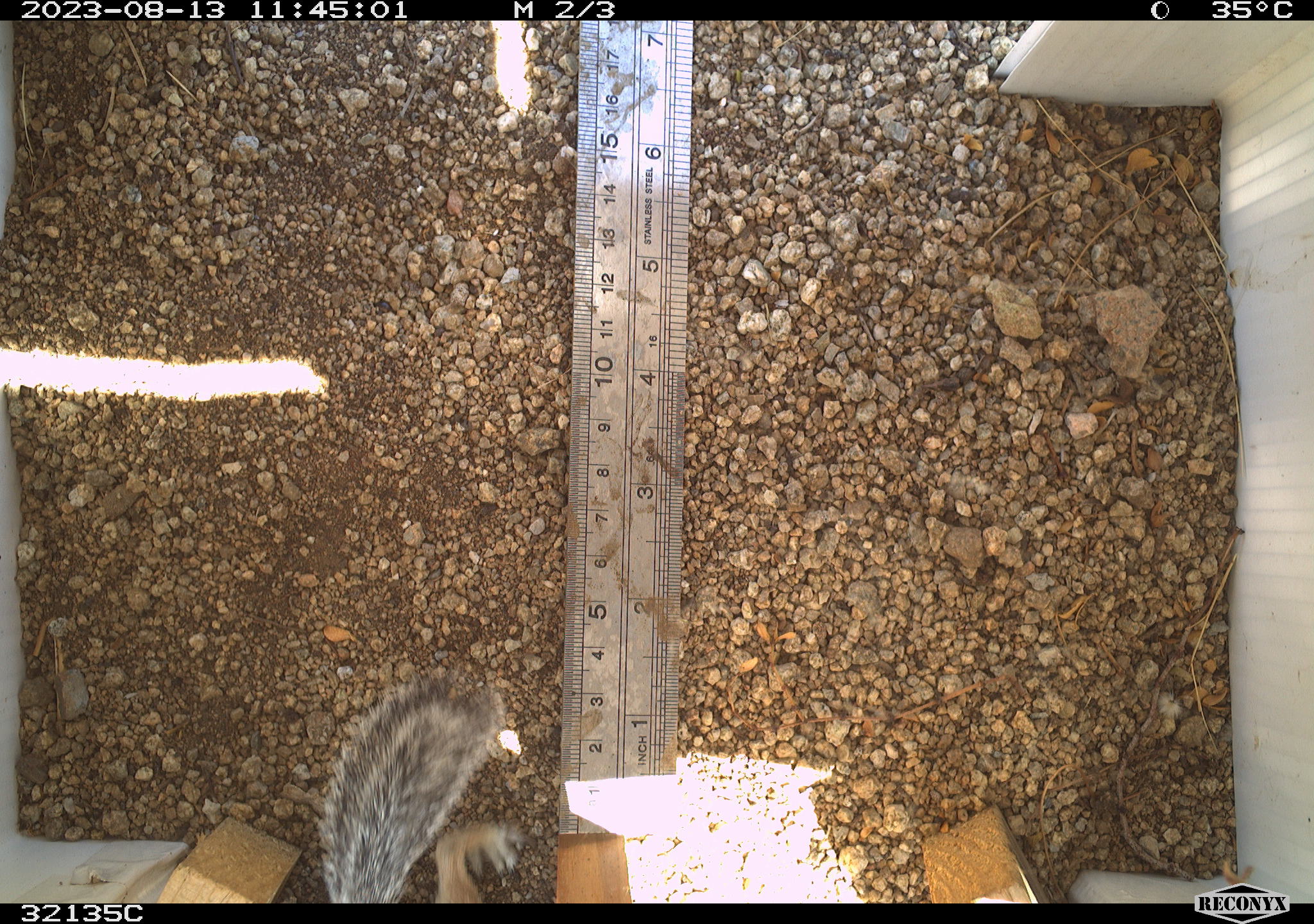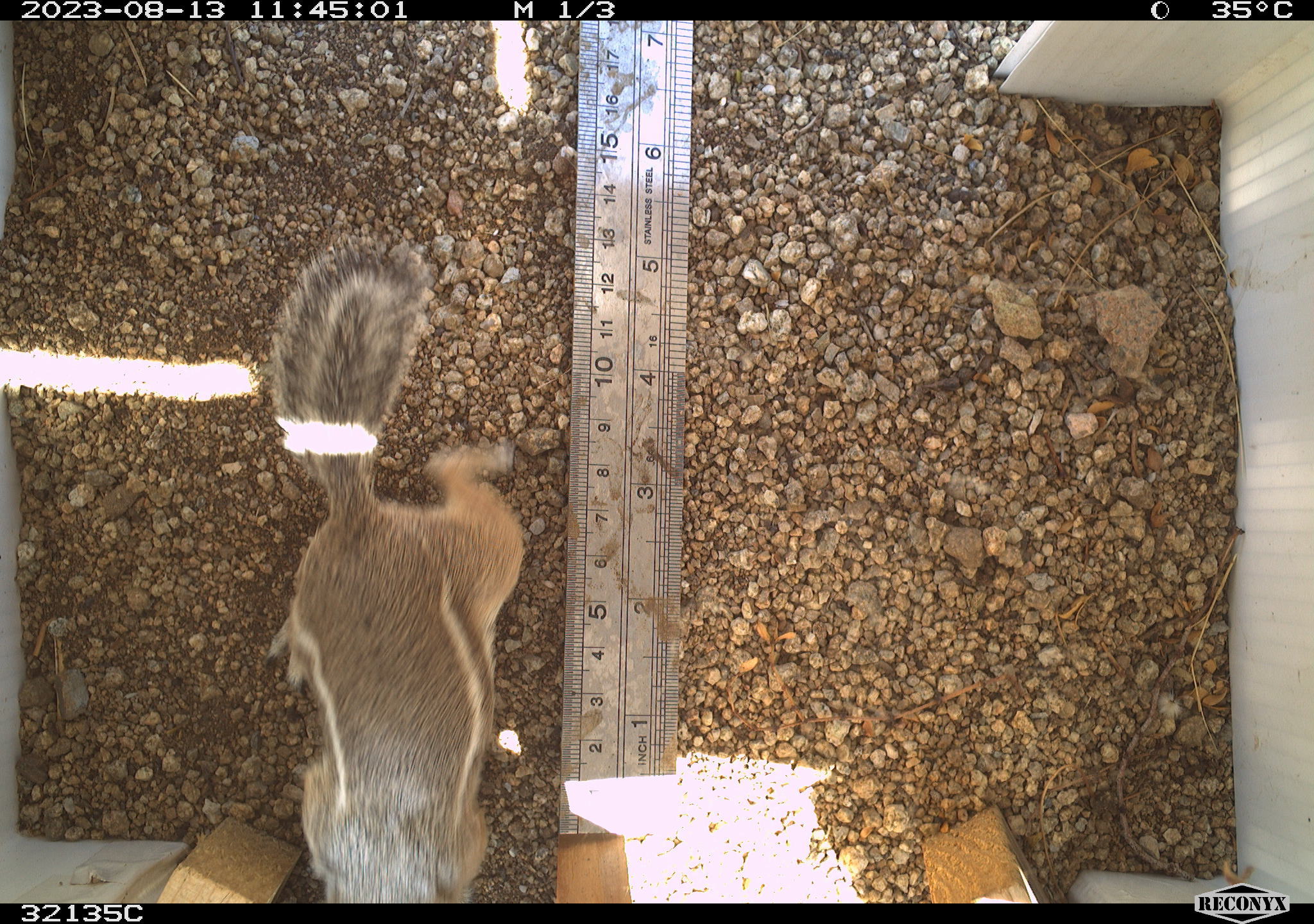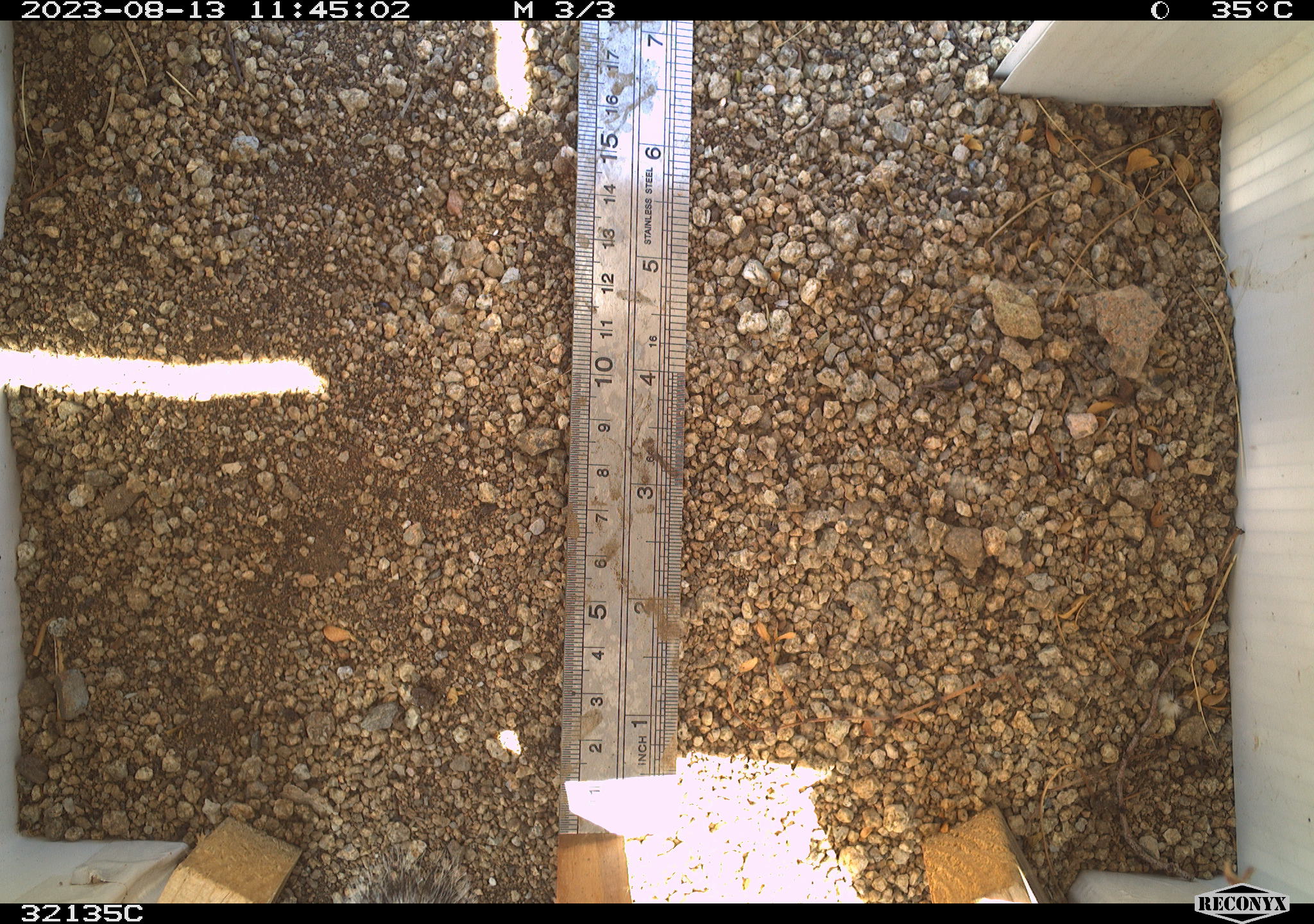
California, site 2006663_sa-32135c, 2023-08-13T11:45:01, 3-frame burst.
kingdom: Animalia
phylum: Chordata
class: Mammalia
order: Rodentia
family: Sciuridae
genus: Ammospermophilus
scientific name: Ammospermophilus leucurus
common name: white-tailed antelope squirrel